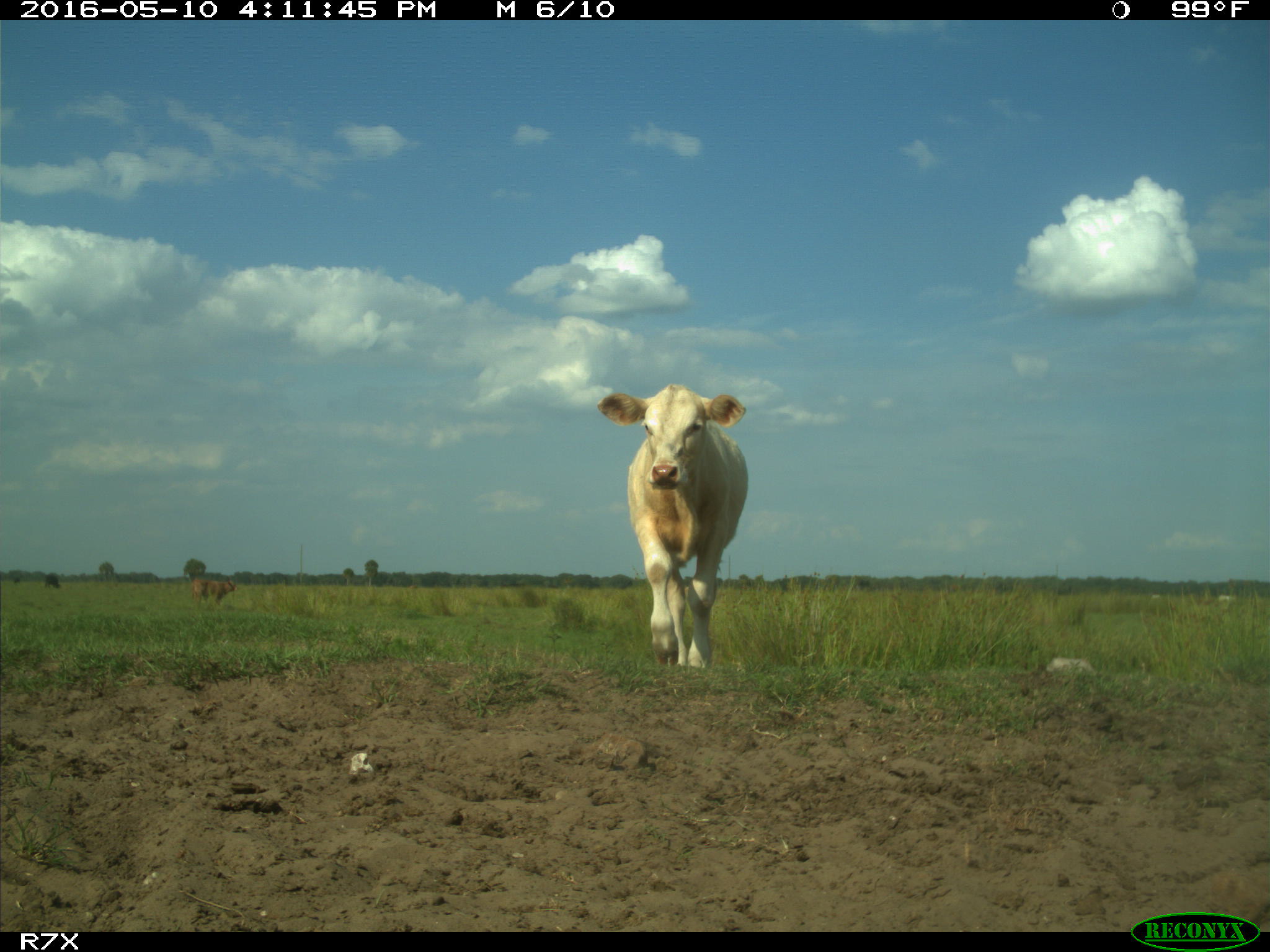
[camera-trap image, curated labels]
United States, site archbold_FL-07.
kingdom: Animalia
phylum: Chordata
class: Mammalia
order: Artiodactyla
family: Bovidae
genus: Bos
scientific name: Bos taurus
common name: domestic cow